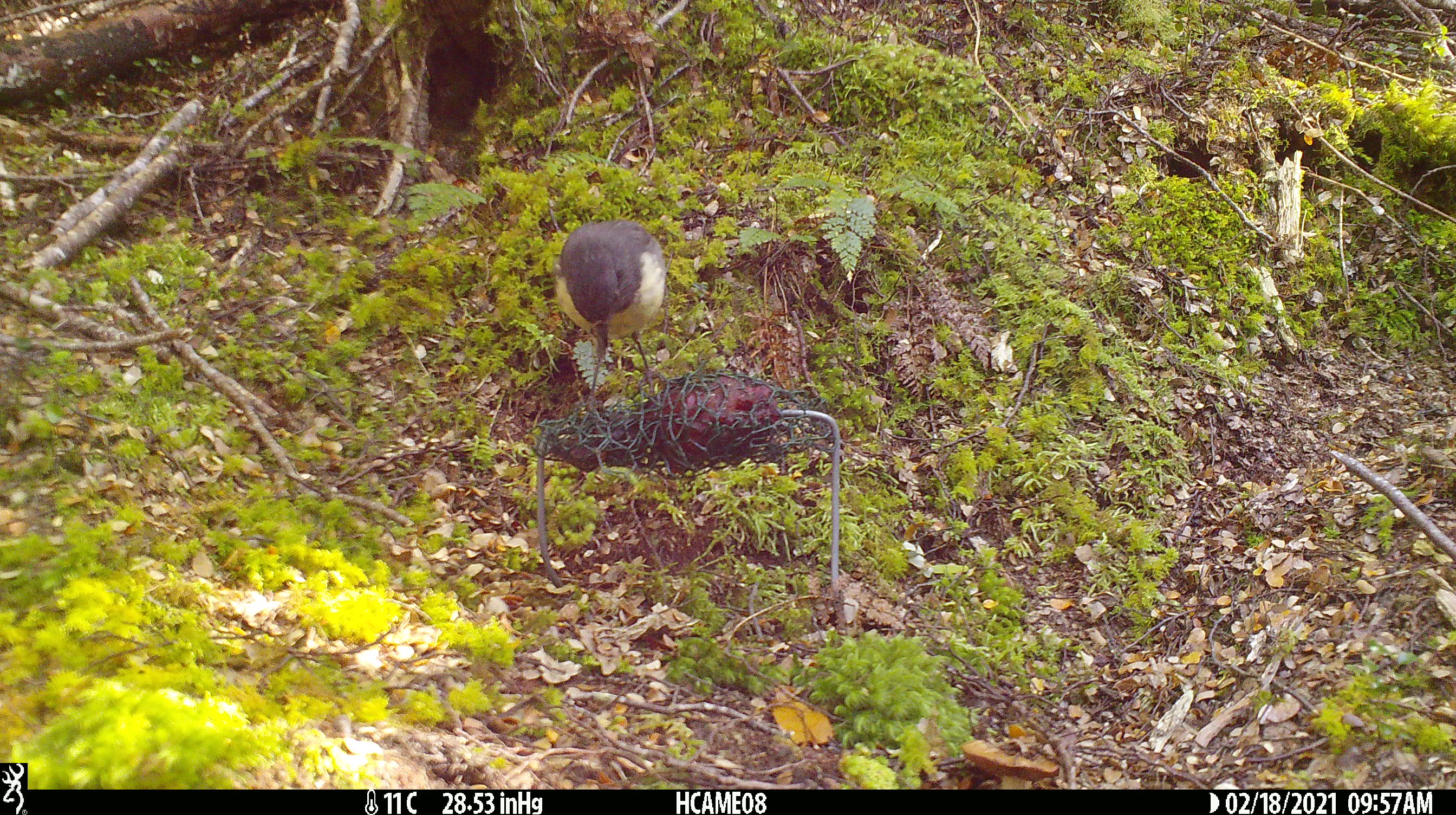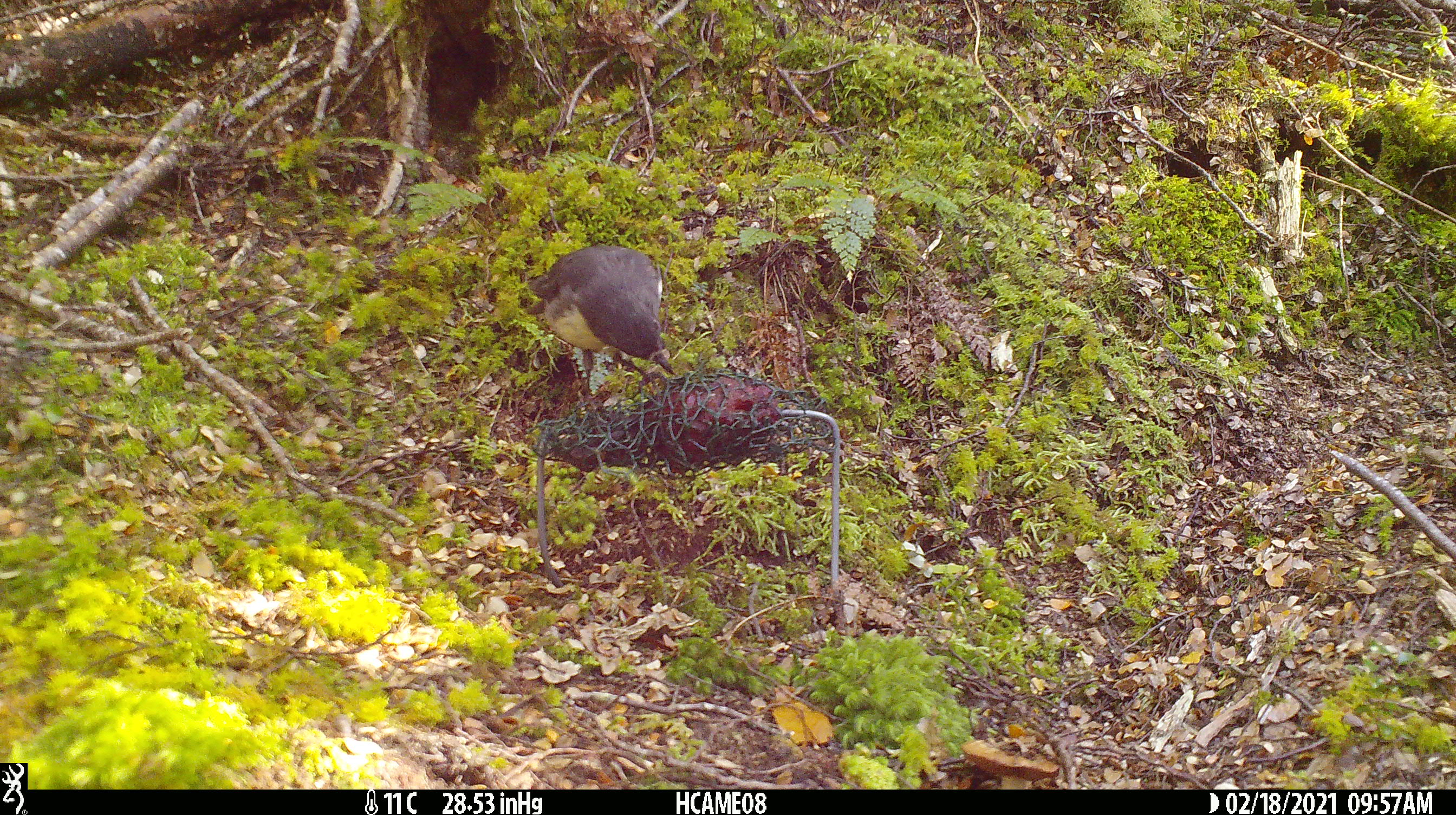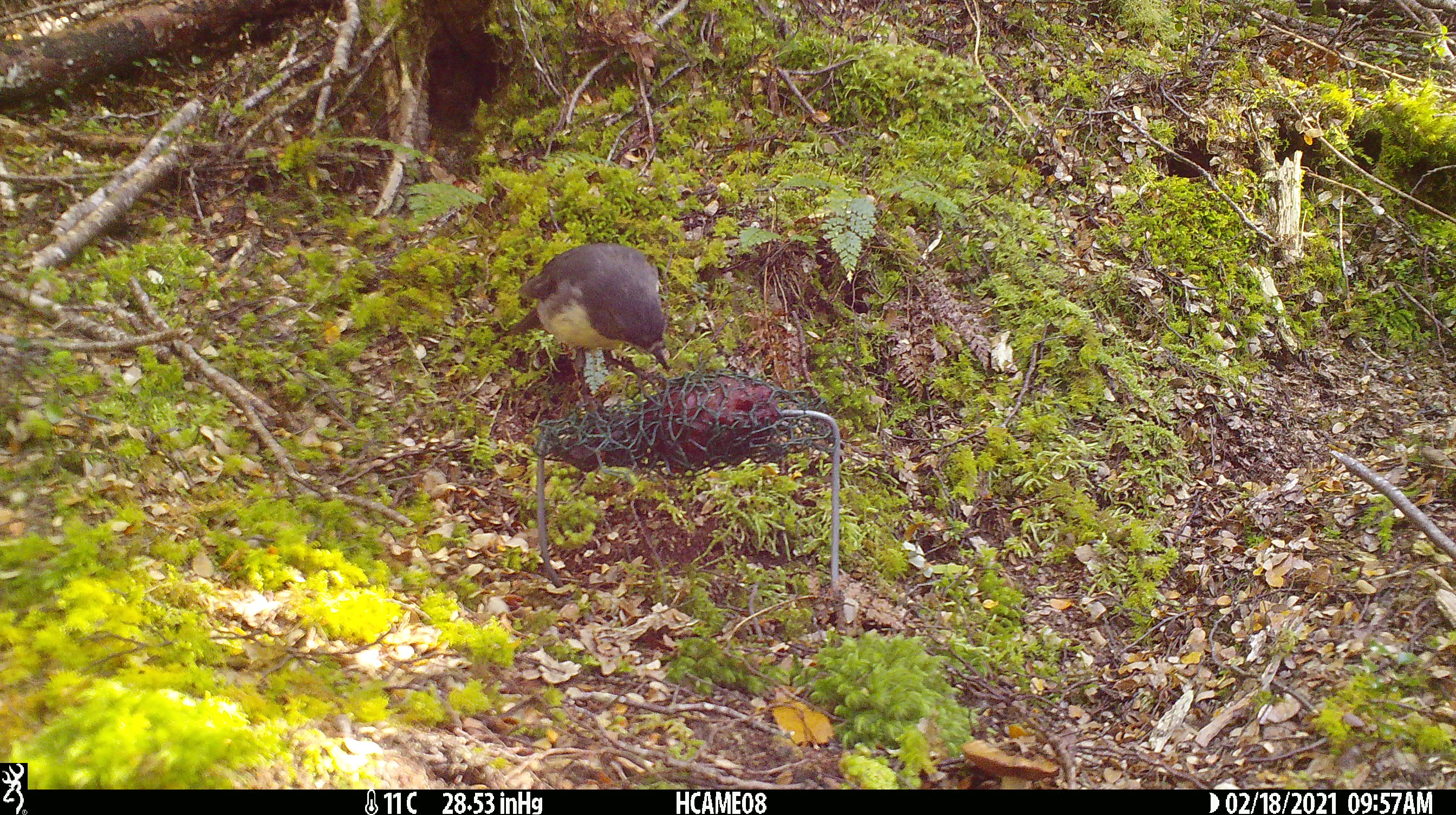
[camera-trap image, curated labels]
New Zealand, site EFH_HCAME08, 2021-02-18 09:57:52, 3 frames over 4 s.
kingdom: Animalia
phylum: Chordata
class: Aves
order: Passeriformes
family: Petroicidae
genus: Petroica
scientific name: Petroica australis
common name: new zealand robin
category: robin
Robin (new zealand robin) (Petroica australis).